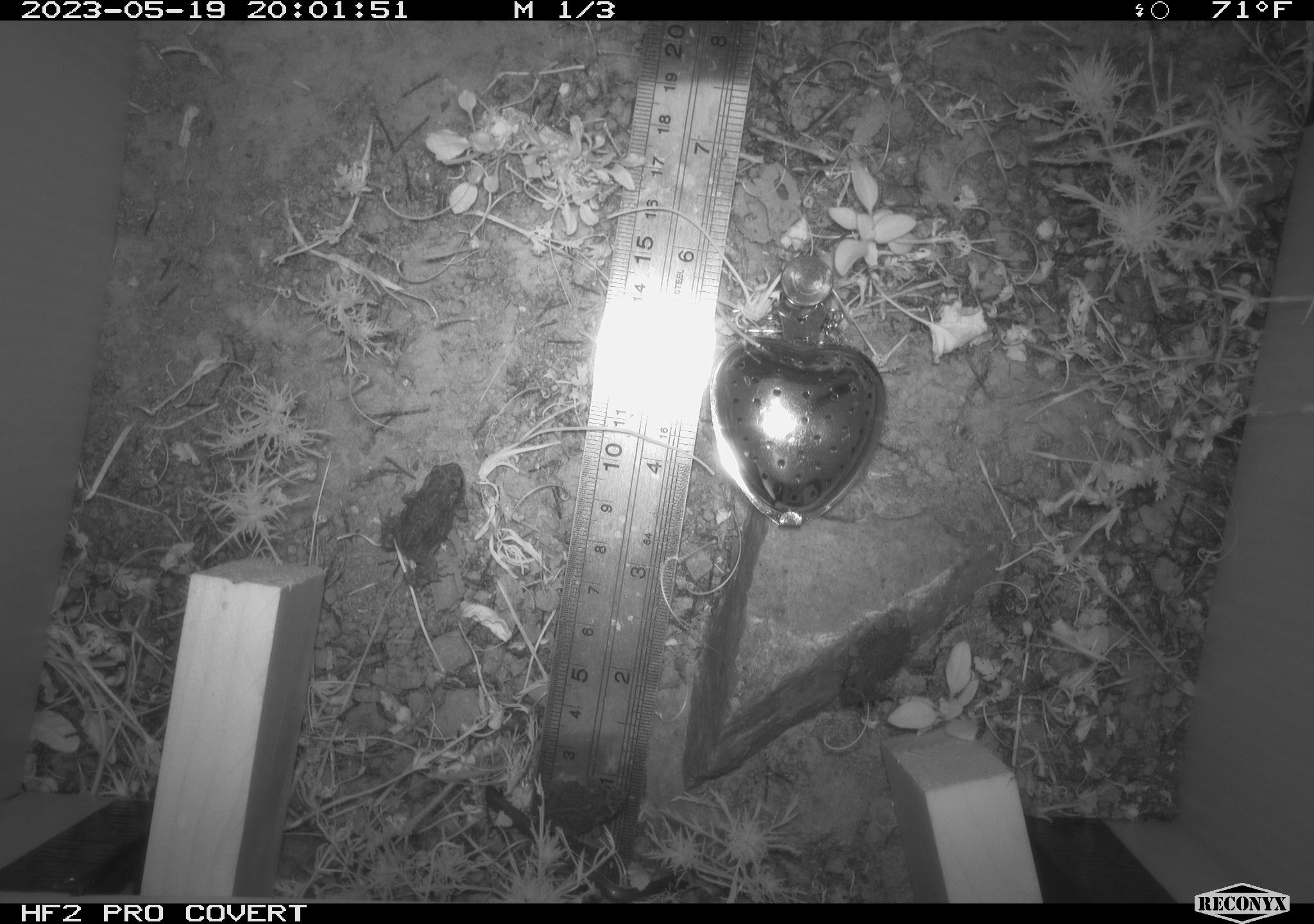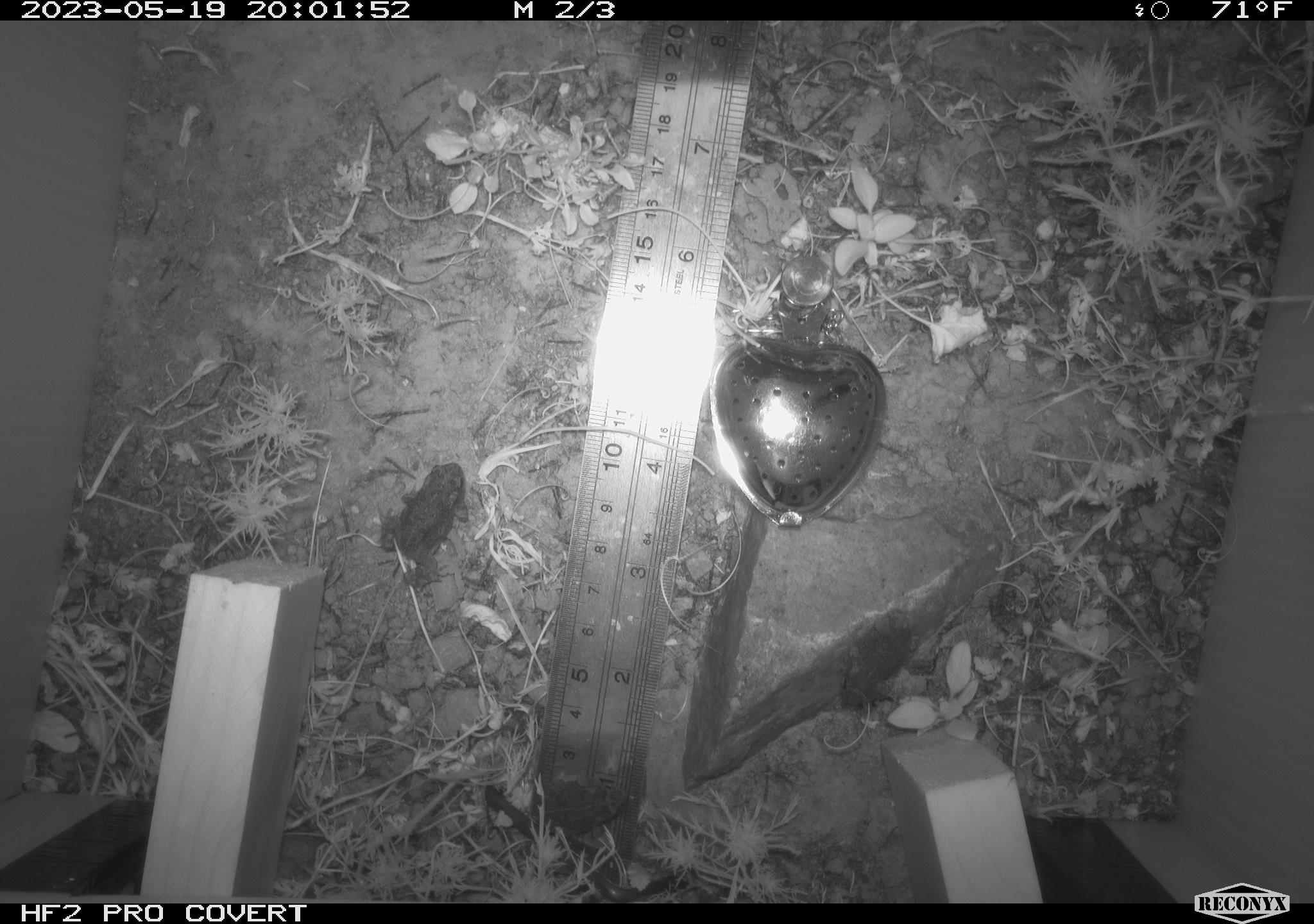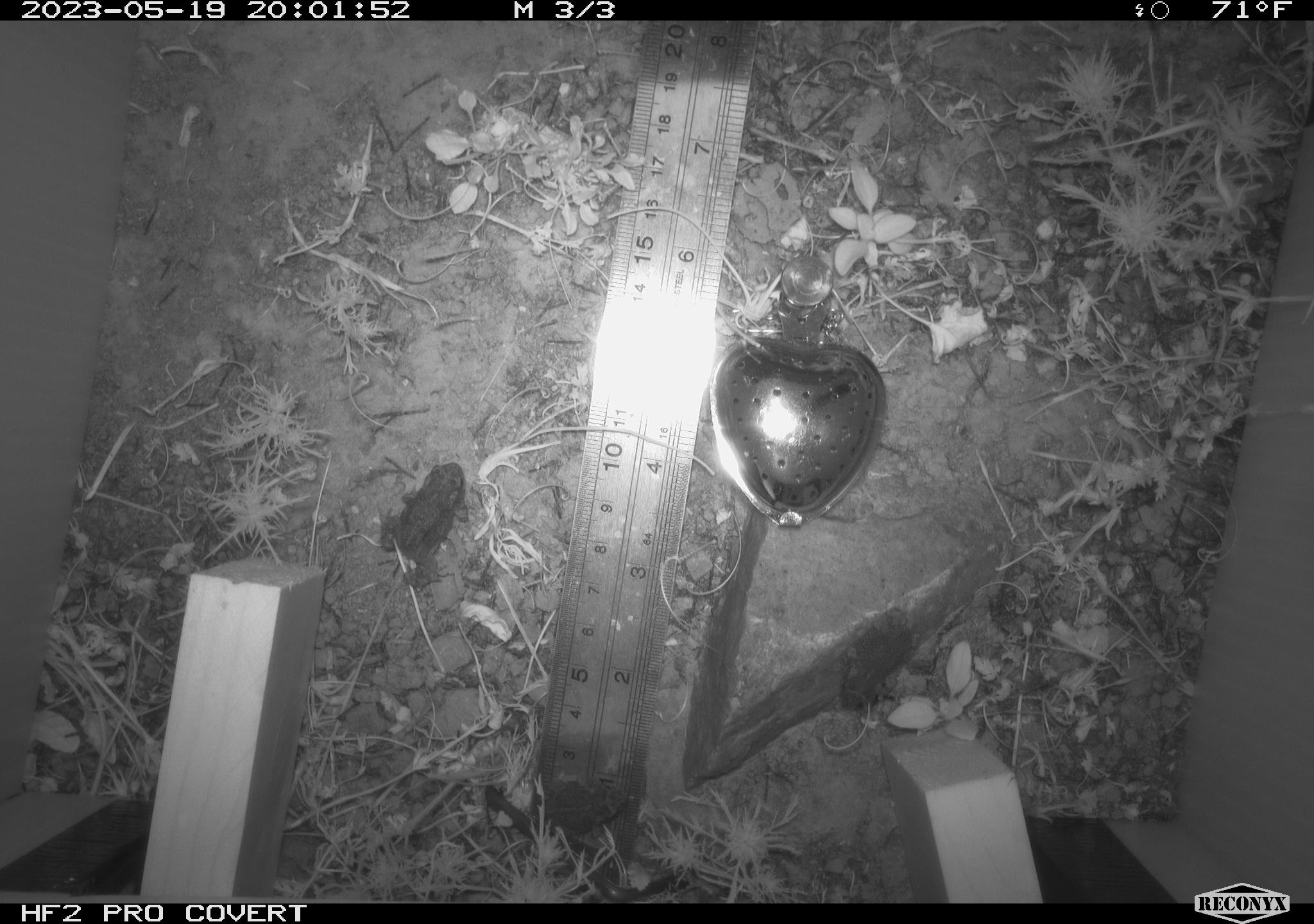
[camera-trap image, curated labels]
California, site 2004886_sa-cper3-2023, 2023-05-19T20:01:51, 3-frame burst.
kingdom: Animalia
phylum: Chordata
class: Amphibia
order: Anura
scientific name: Anura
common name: frogs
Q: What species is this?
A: Frogs (Anura).